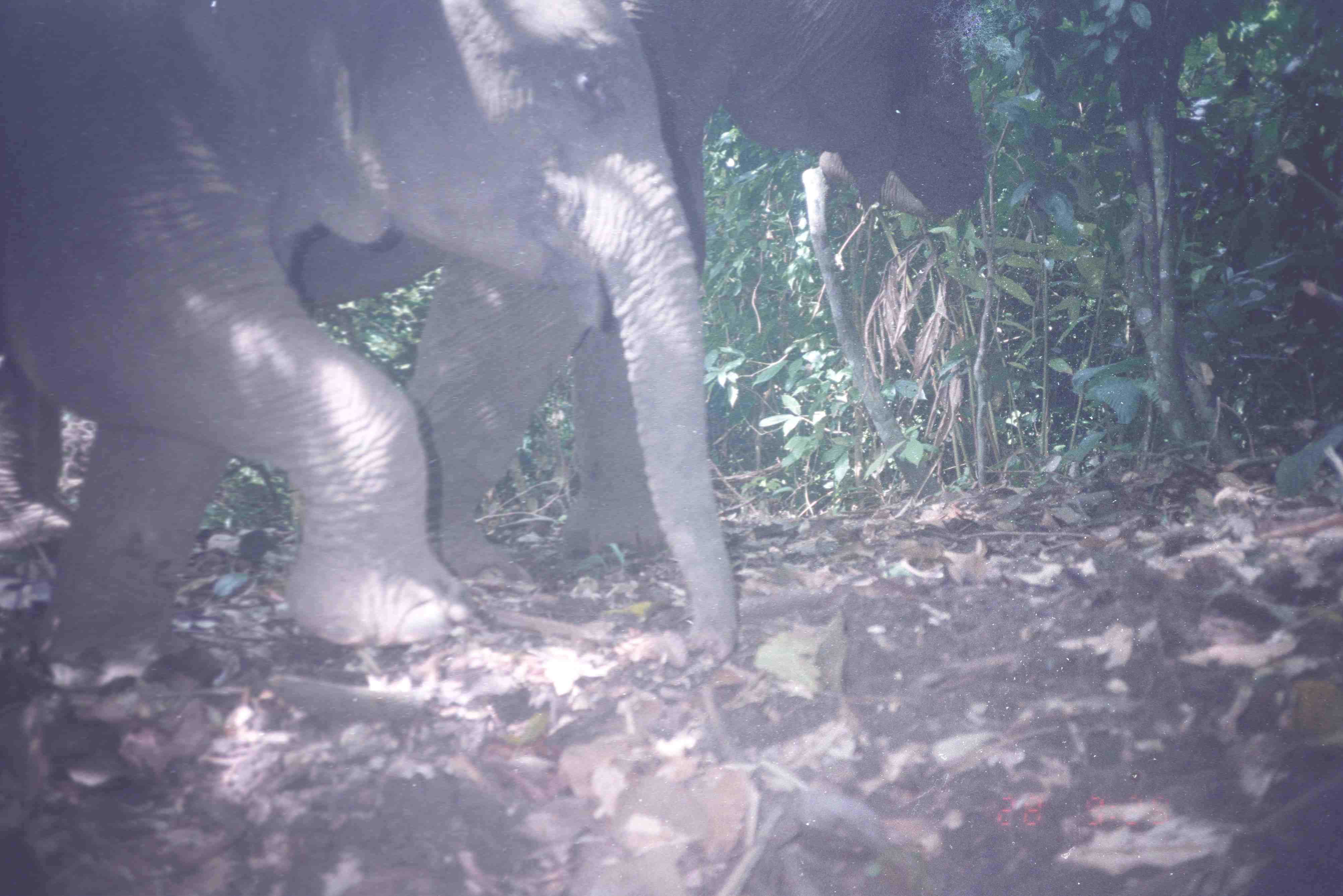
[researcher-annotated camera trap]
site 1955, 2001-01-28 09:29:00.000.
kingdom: Animalia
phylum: Chordata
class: Mammalia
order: Proboscidea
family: Elephantidae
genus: Elephas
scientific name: Elephas maximus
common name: asian elephant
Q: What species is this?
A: Elephas maximus (asian elephant).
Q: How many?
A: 2.